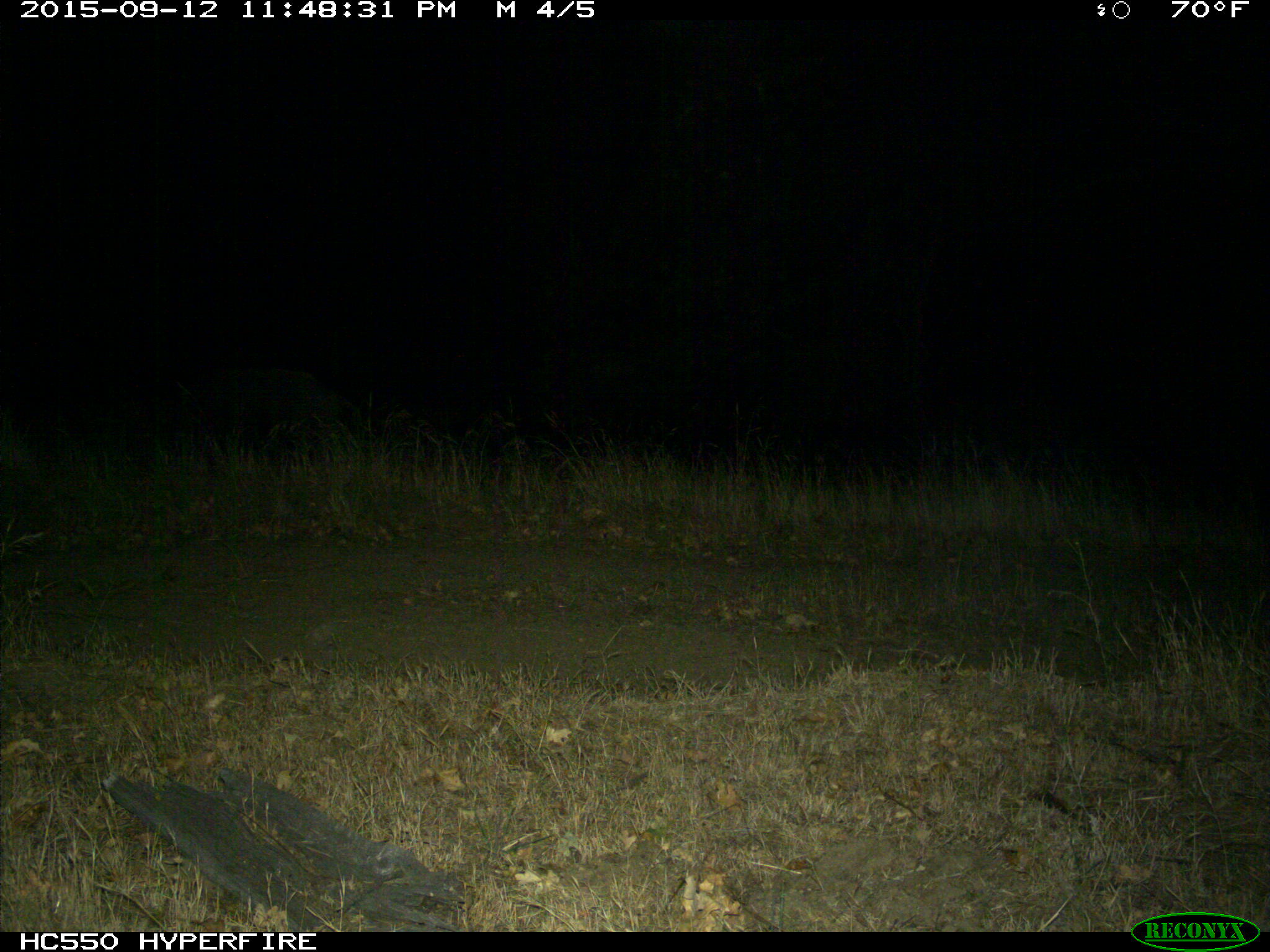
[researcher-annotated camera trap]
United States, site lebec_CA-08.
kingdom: Animalia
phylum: Chordata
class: Mammalia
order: Artiodactyla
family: Suidae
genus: Sus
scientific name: Sus scrofa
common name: wild boar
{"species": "Sus scrofa (wild boar)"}